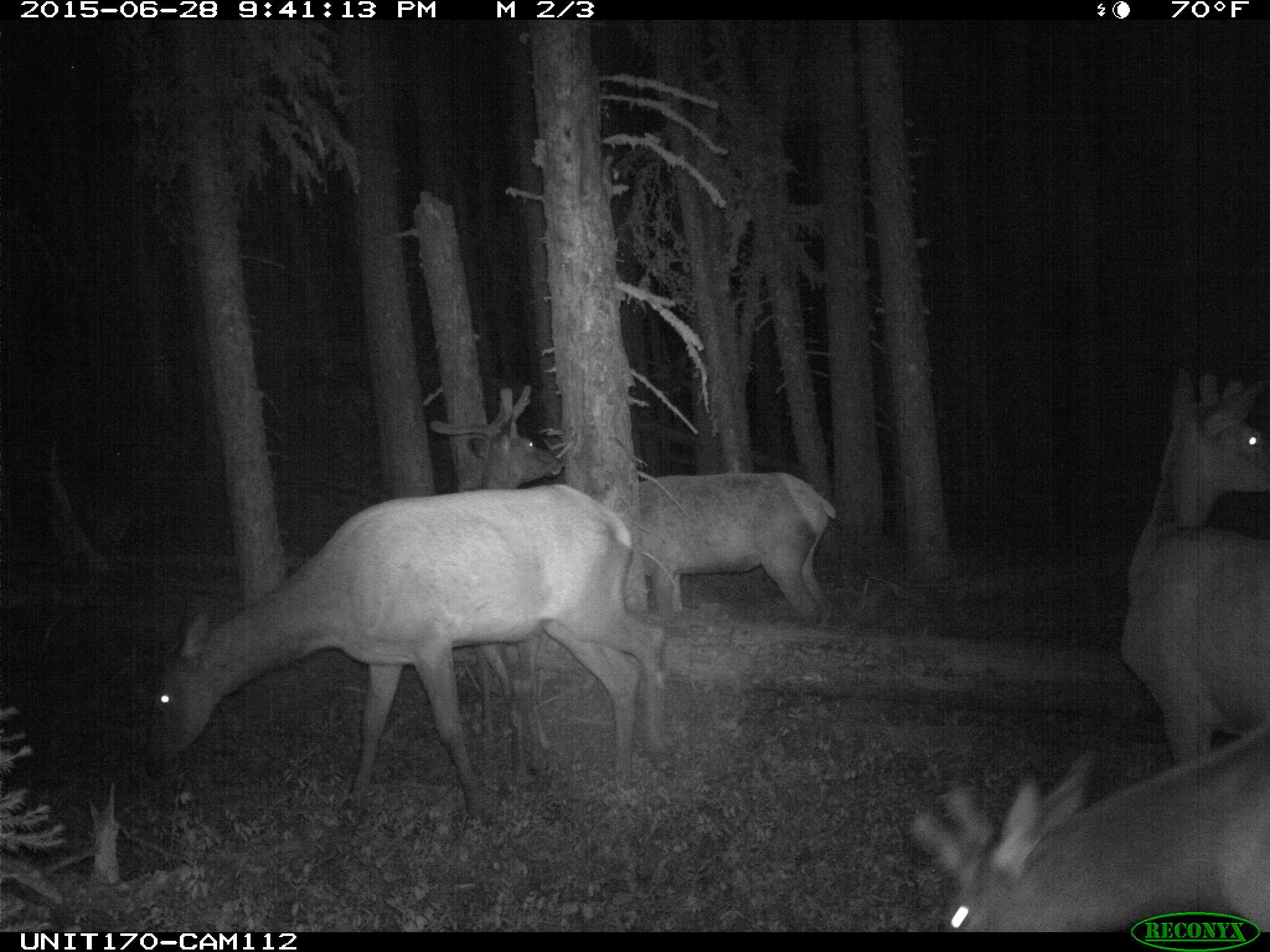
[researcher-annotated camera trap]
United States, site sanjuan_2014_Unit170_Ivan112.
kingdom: Animalia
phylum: Chordata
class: Mammalia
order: Artiodactyla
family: Cervidae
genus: Cervus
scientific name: Cervus elaphus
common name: red deer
Cervus elaphus (red deer).